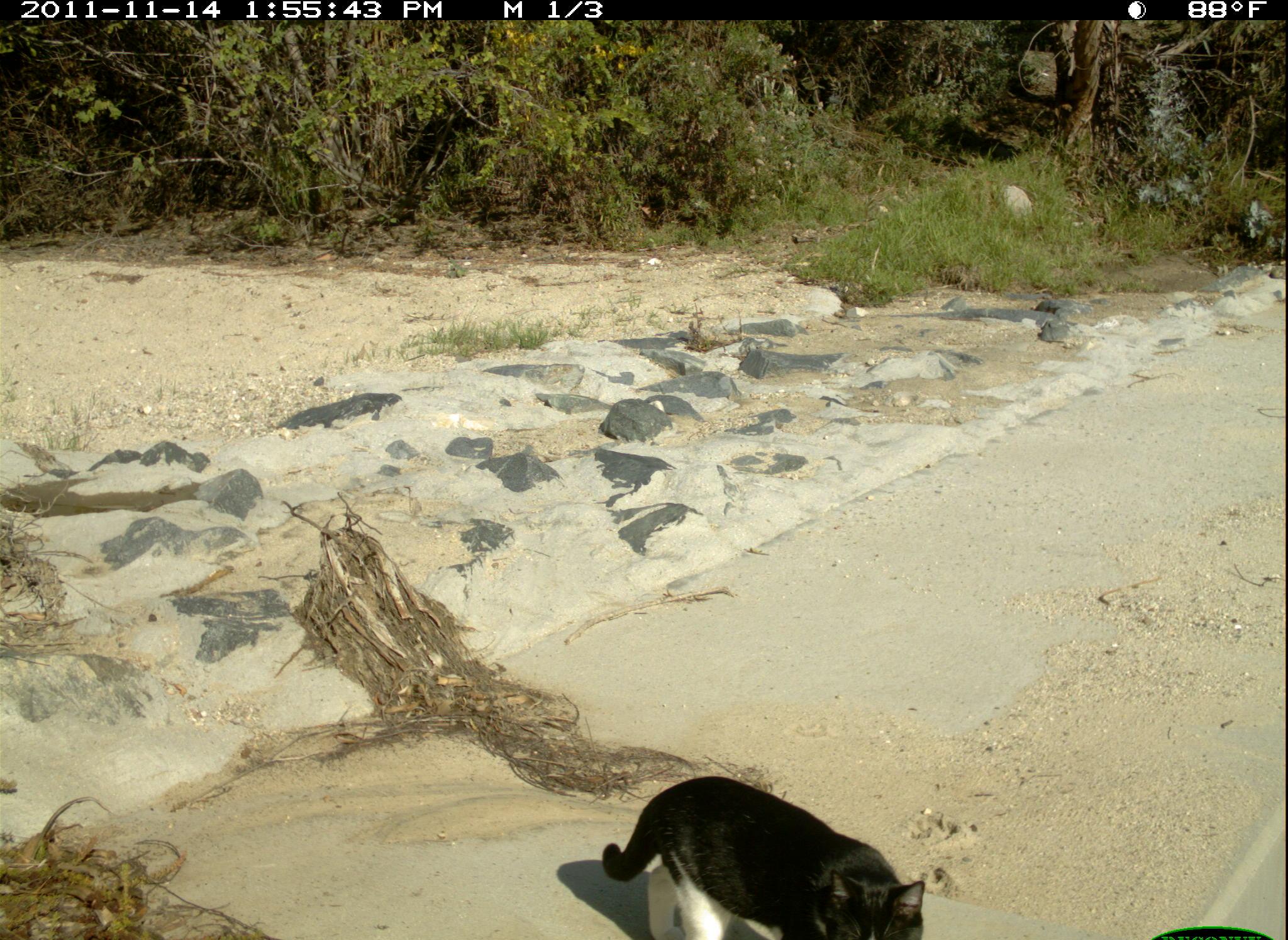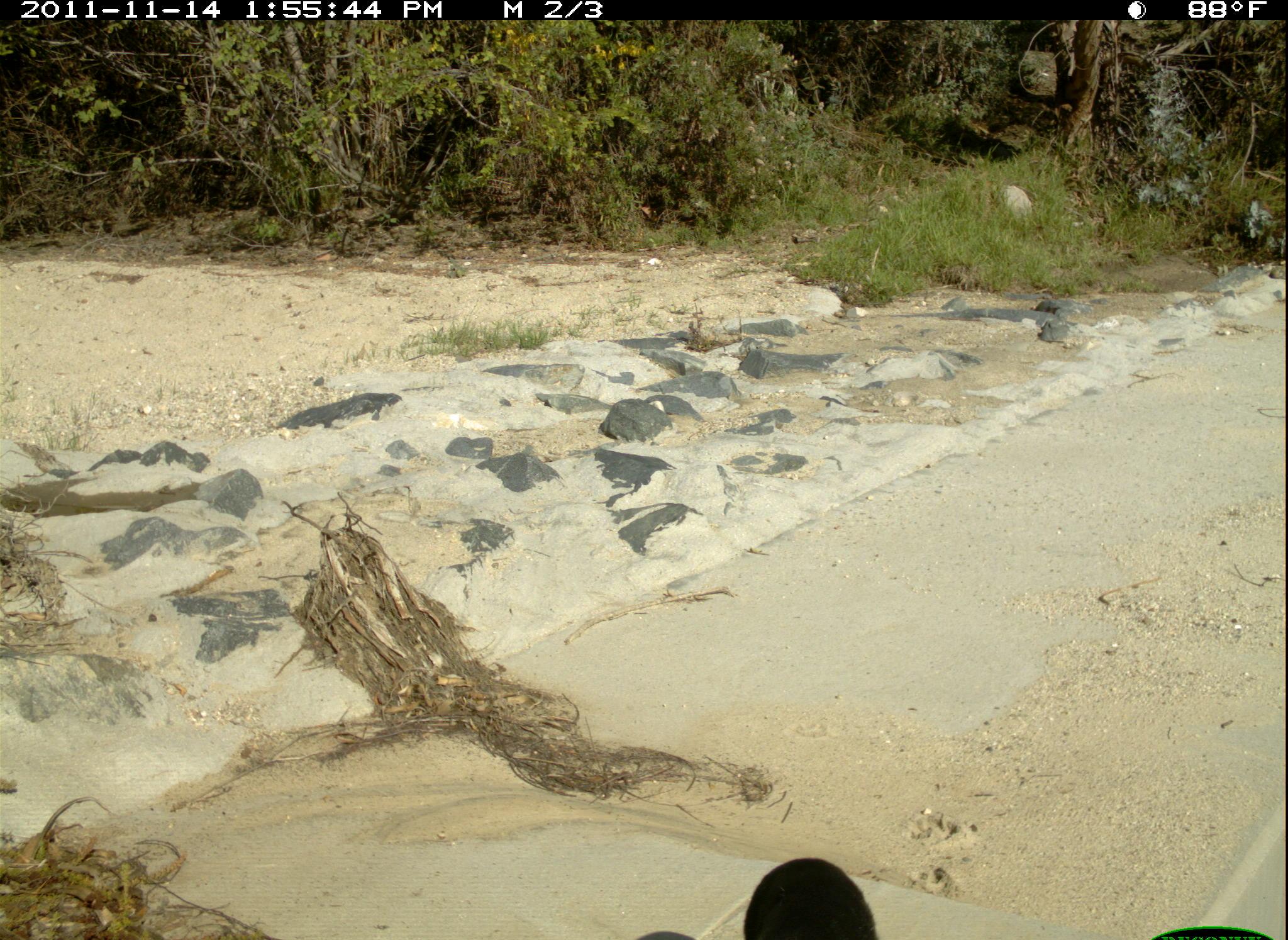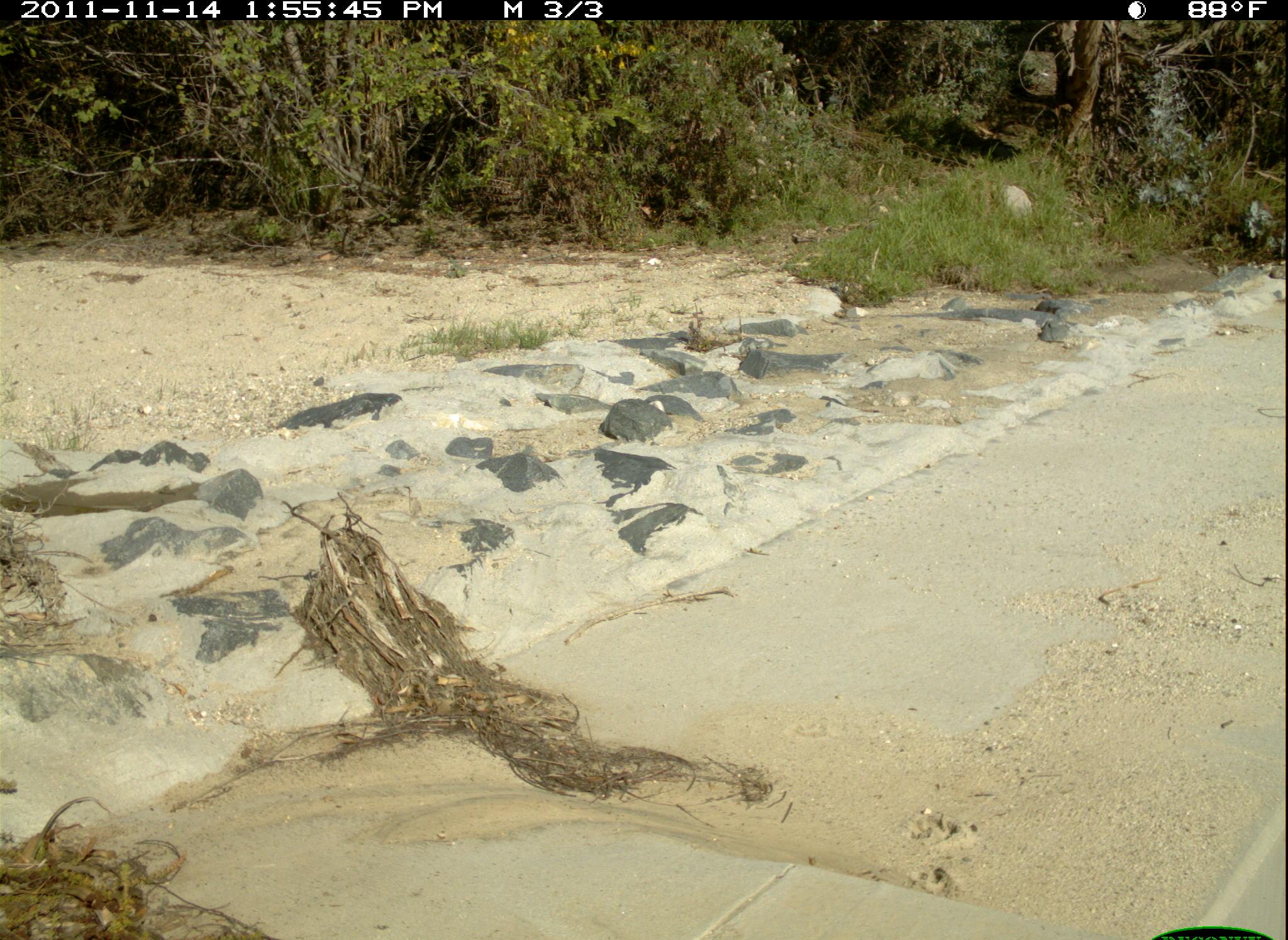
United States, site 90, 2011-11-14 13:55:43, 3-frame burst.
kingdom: Animalia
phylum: Chordata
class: Mammalia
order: Carnivora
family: Felidae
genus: Felis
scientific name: Felis catus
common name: cat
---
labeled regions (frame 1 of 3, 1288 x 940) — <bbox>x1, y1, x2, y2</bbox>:
cat: <bbox>568, 763, 919, 937</bbox>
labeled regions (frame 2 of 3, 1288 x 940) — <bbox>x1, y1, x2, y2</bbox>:
cat: <bbox>675, 825, 1032, 934</bbox>